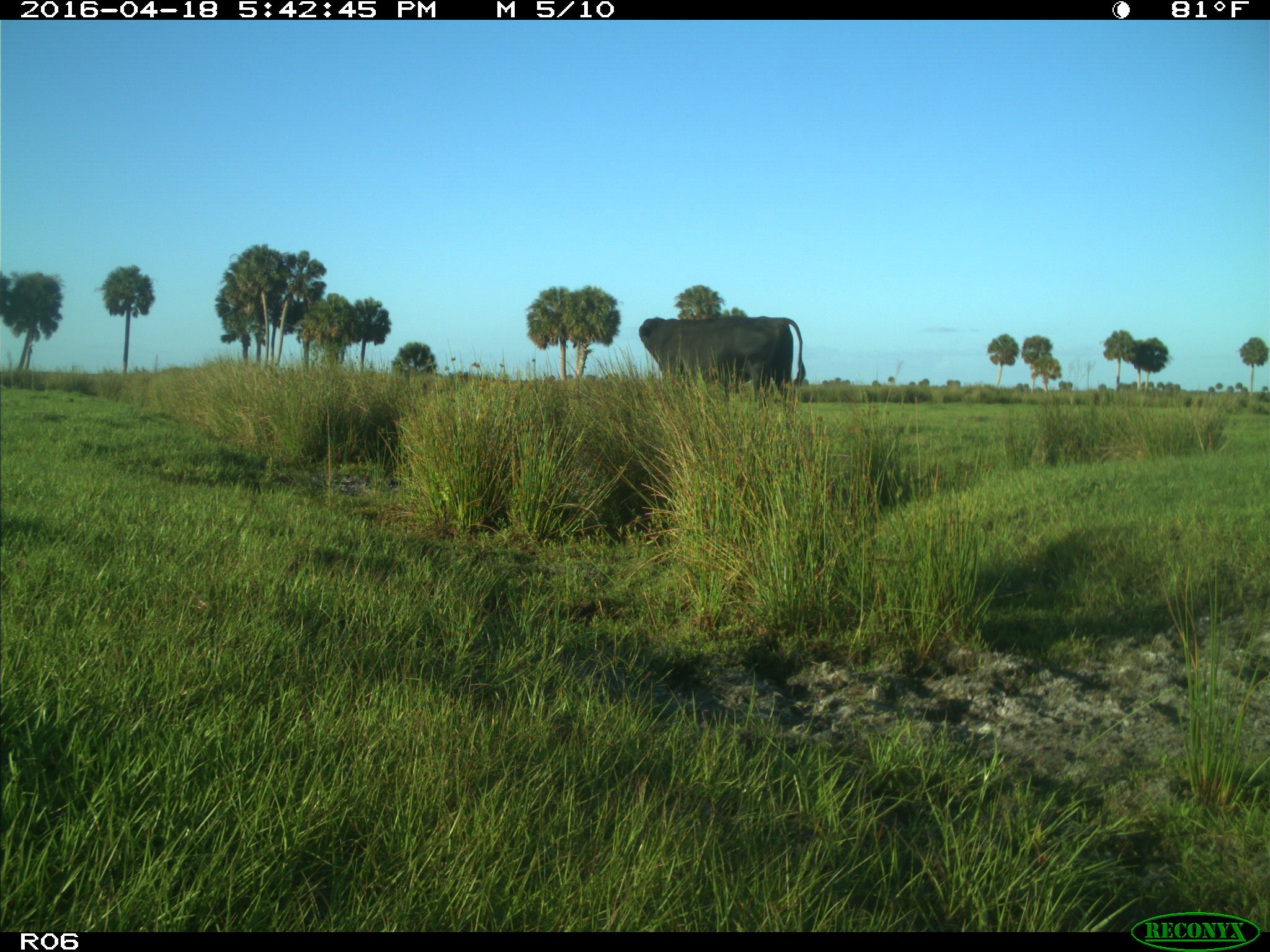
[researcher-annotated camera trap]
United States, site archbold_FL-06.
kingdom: Animalia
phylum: Chordata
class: Mammalia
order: Artiodactyla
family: Bovidae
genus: Bos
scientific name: Bos taurus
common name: domestic cow